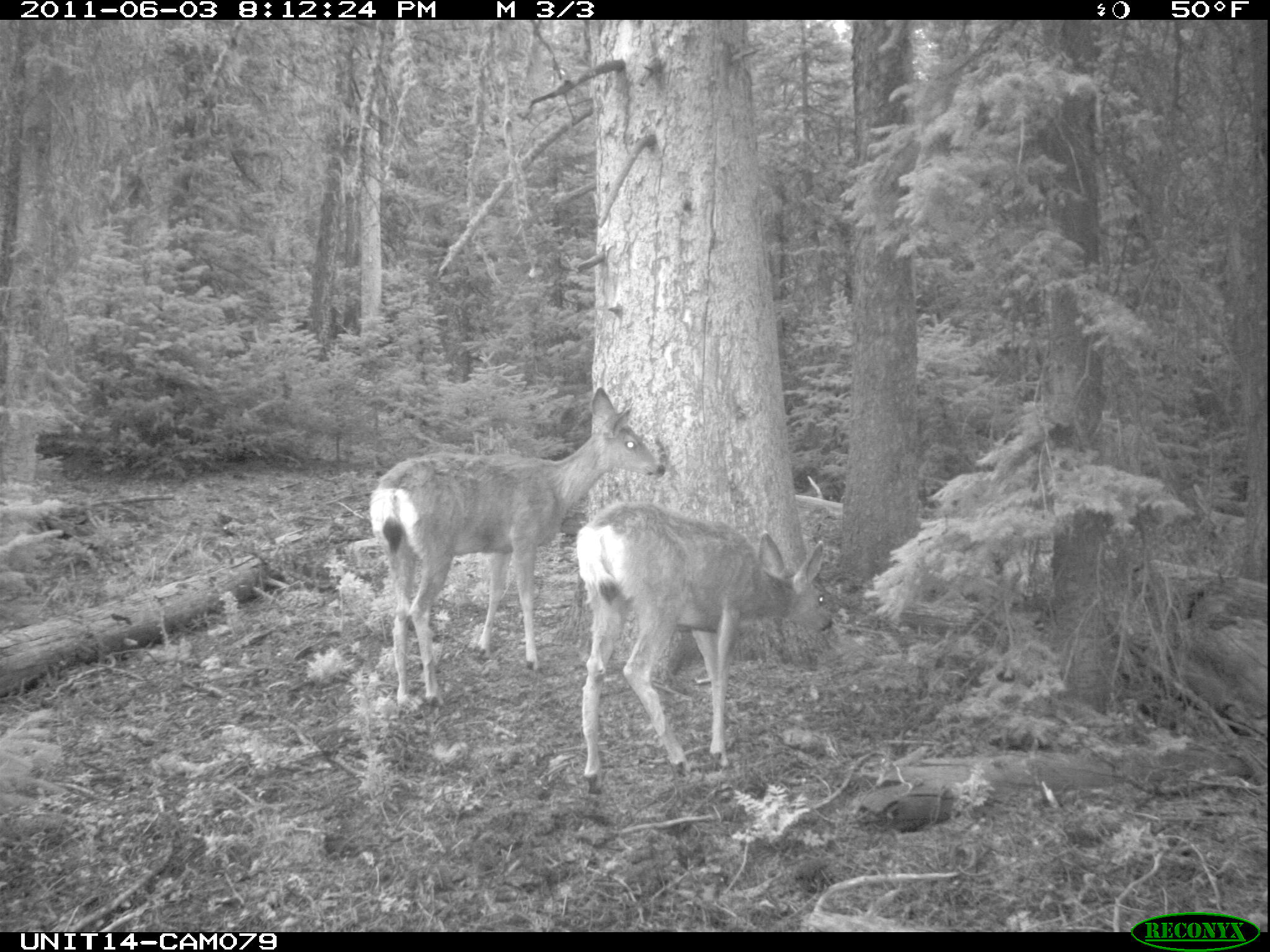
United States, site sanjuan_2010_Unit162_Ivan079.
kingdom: Animalia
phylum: Chordata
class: Mammalia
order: Artiodactyla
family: Cervidae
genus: Odocoileus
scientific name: Odocoileus hemionus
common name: mule deer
Odocoileus hemionus (mule deer).